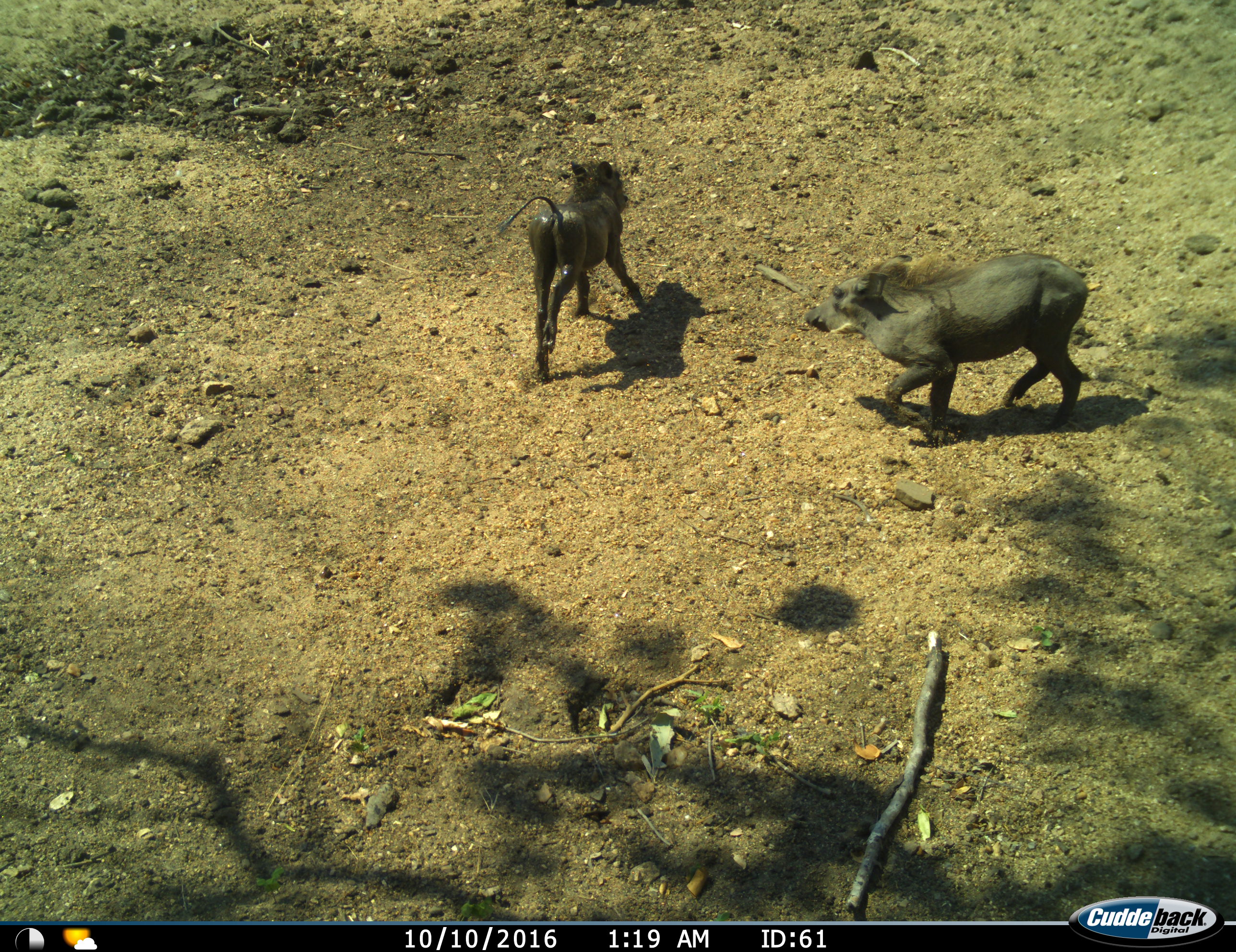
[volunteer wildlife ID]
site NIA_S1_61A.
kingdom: Animalia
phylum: Chordata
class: Mammalia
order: Artiodactyla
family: Suidae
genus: Phacochoerus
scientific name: Phacochoerus africanus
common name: warthog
Warthog (Phacochoerus africanus), count 2. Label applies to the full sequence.